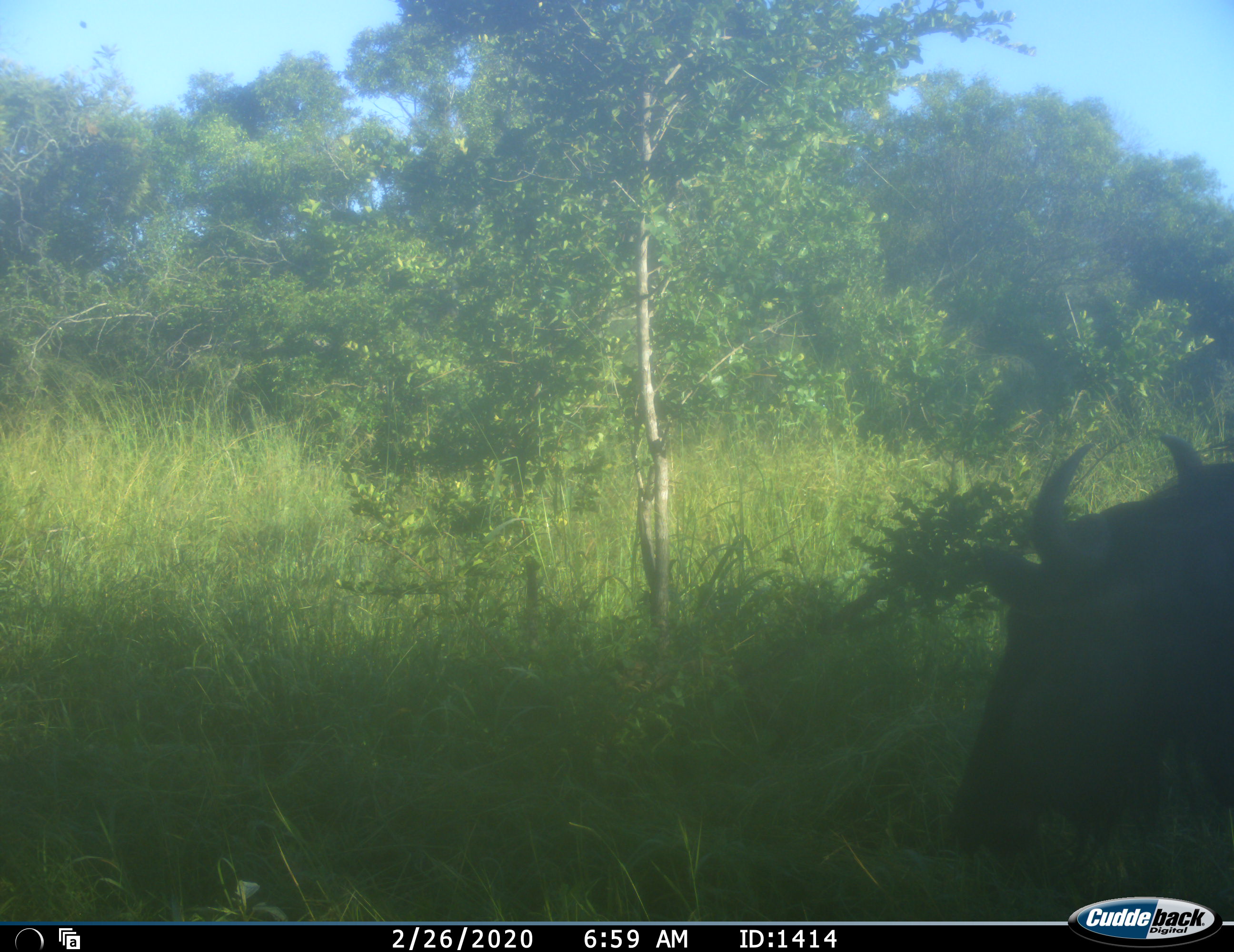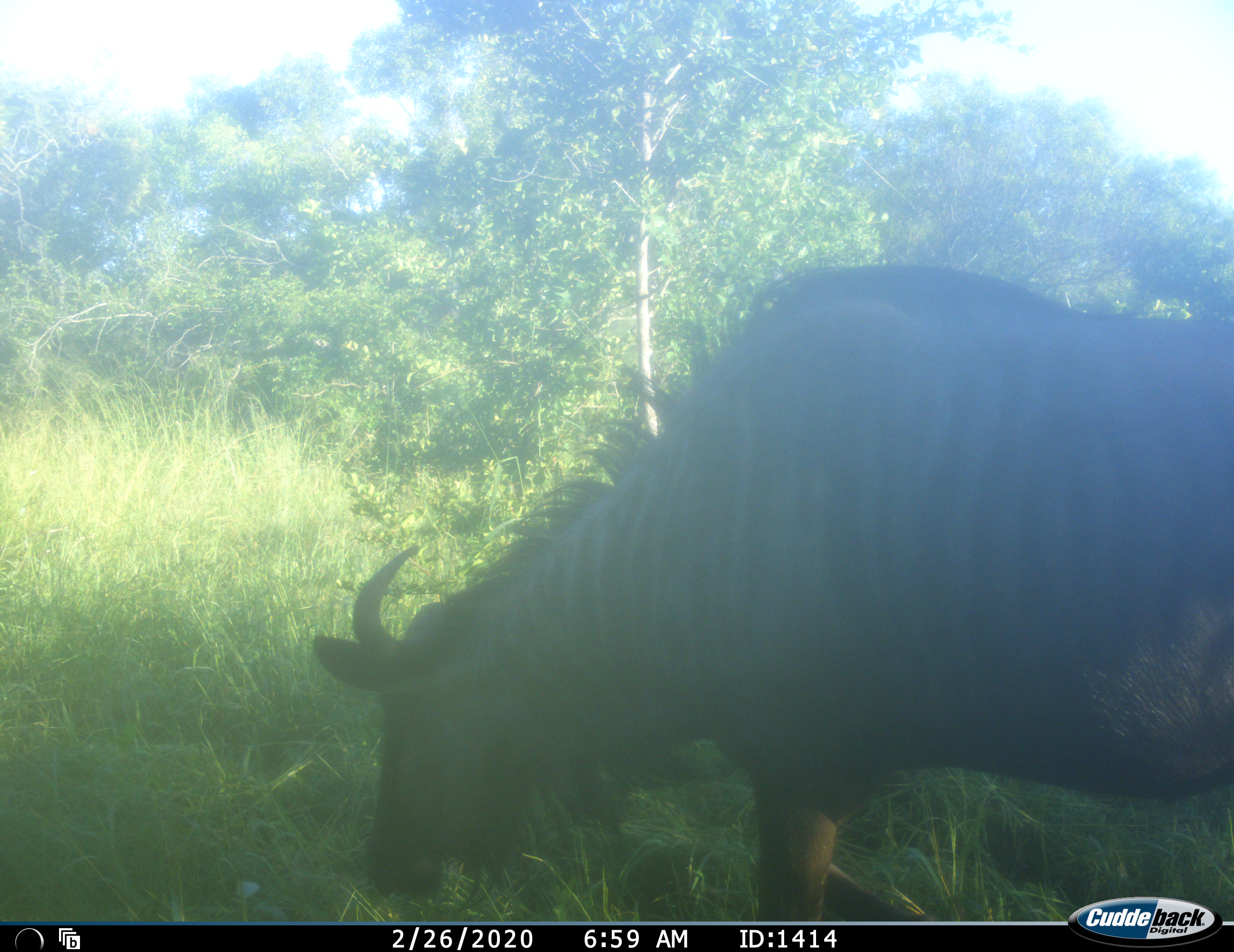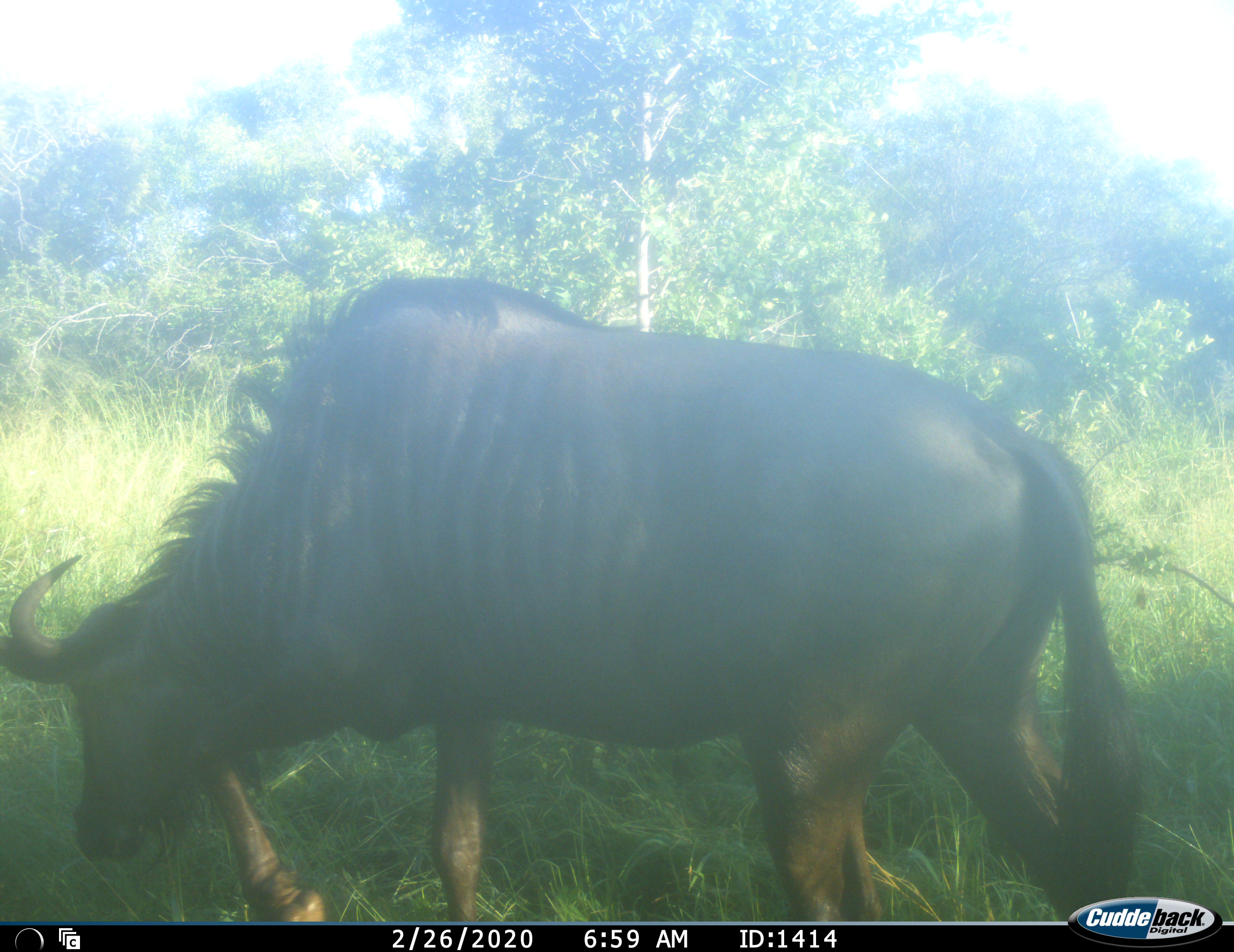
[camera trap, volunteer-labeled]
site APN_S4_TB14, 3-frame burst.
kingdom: Animalia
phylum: Chordata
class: Mammalia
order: Artiodactyla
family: Bovidae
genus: Connochaetes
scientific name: Connochaetes taurinus taurinus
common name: blue wildebeest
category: wildebeestblue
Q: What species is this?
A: Wildebeestblue (blue wildebeest) (Connochaetes taurinus taurinus).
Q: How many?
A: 1.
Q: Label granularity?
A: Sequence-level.